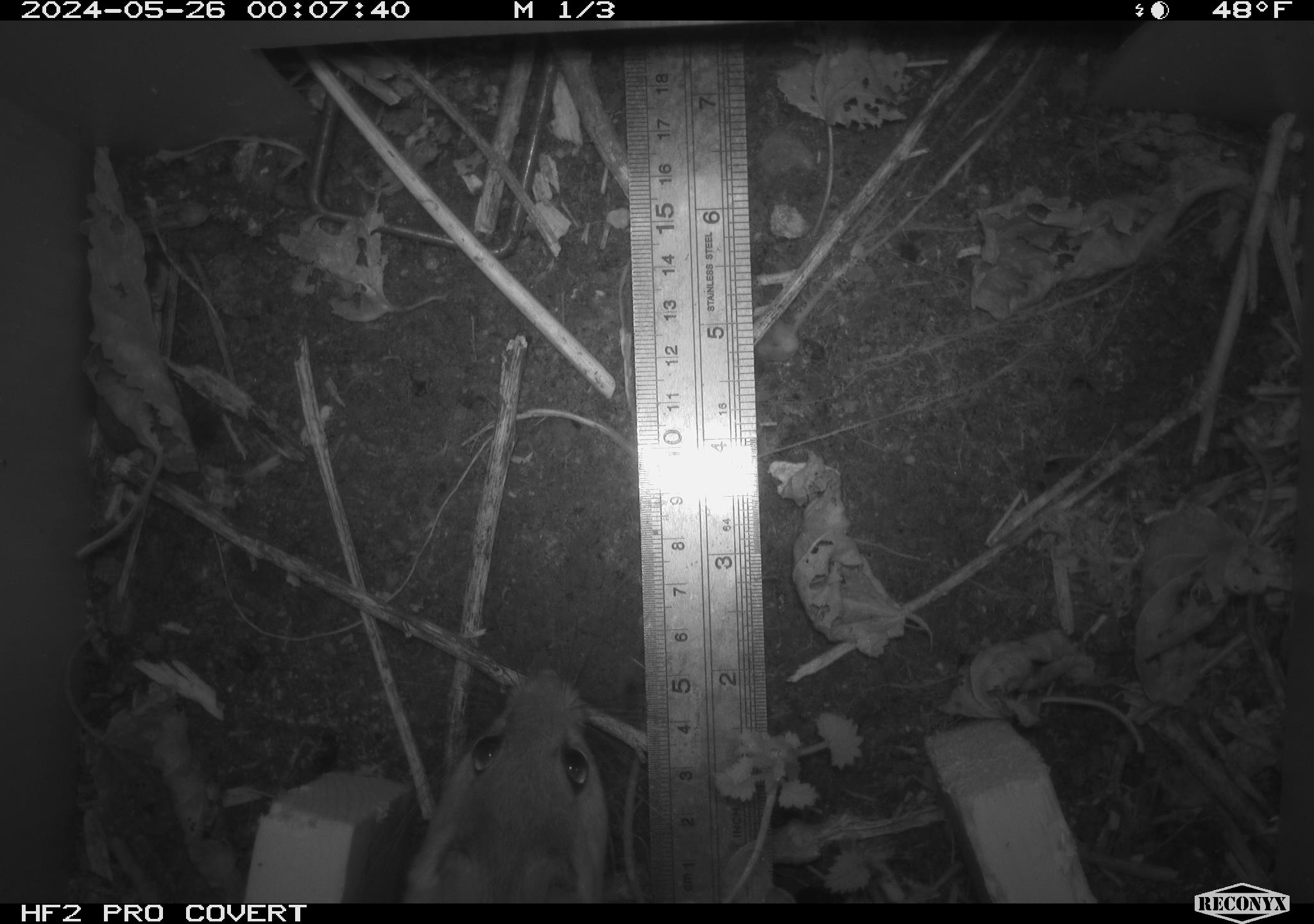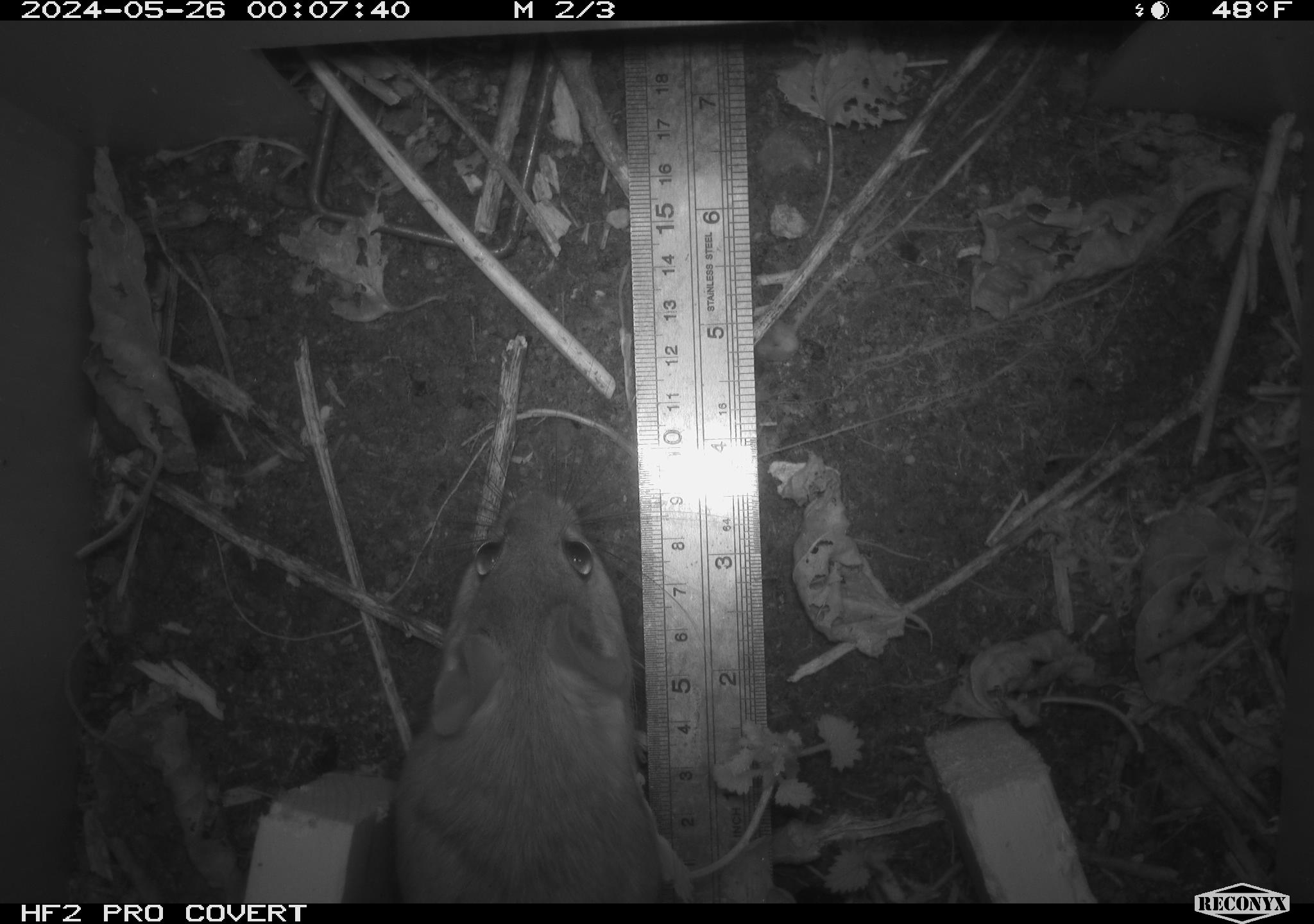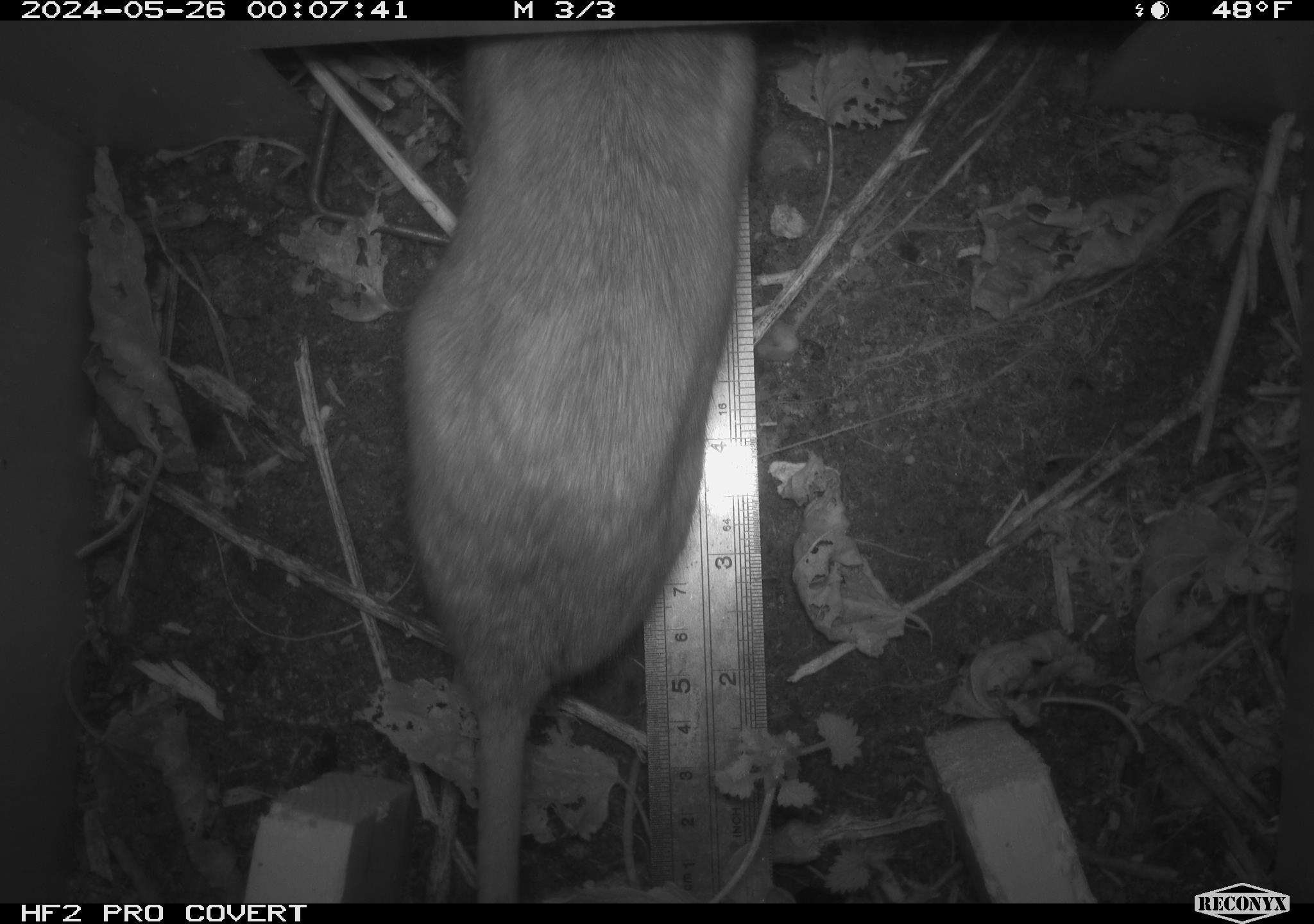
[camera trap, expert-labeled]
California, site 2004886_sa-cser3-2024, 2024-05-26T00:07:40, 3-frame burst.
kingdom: Animalia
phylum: Chordata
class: Mammalia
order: Rodentia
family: Muridae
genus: Rattus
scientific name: Rattus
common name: rat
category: rattus species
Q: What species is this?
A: Rattus species (rat) (Rattus).